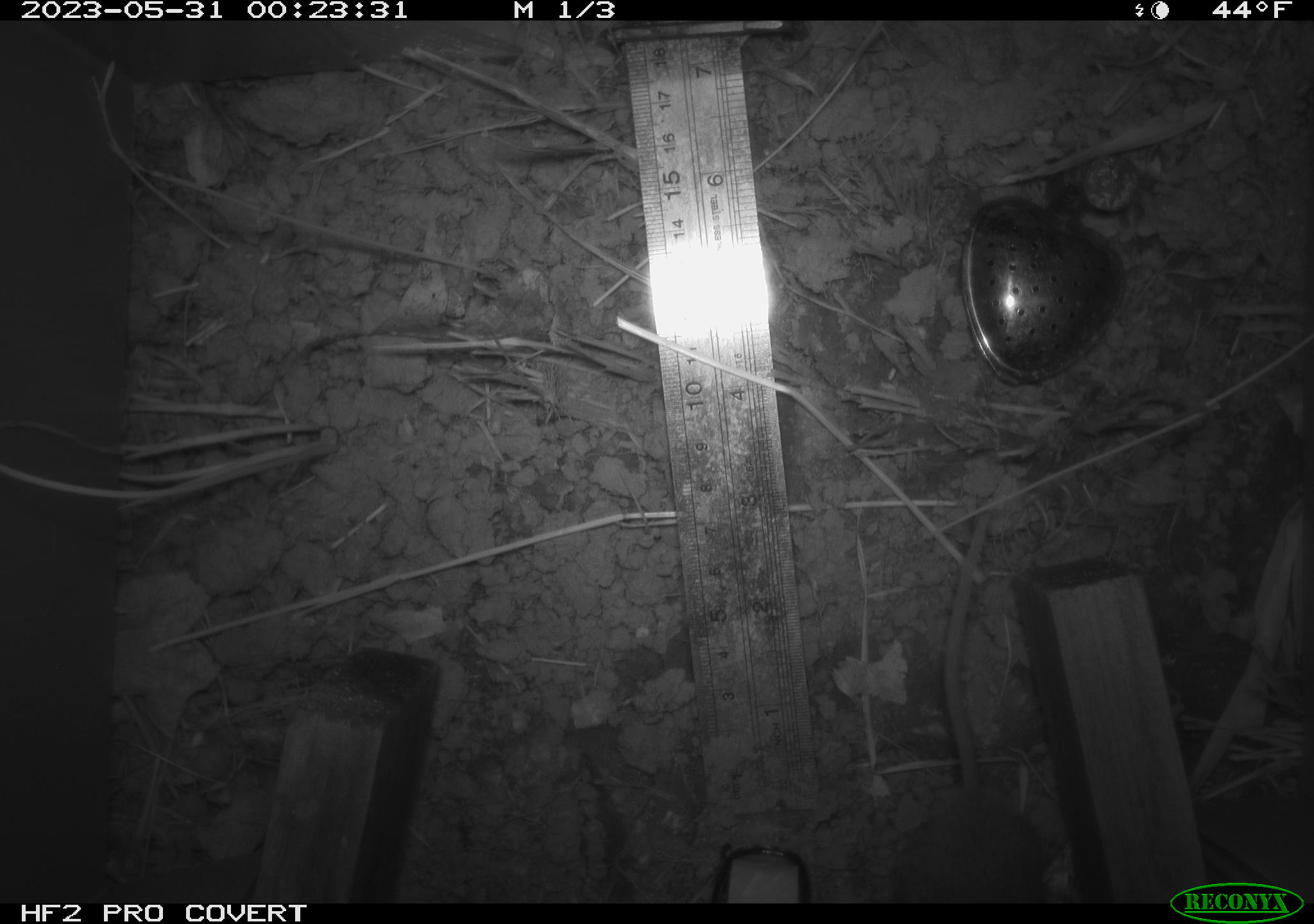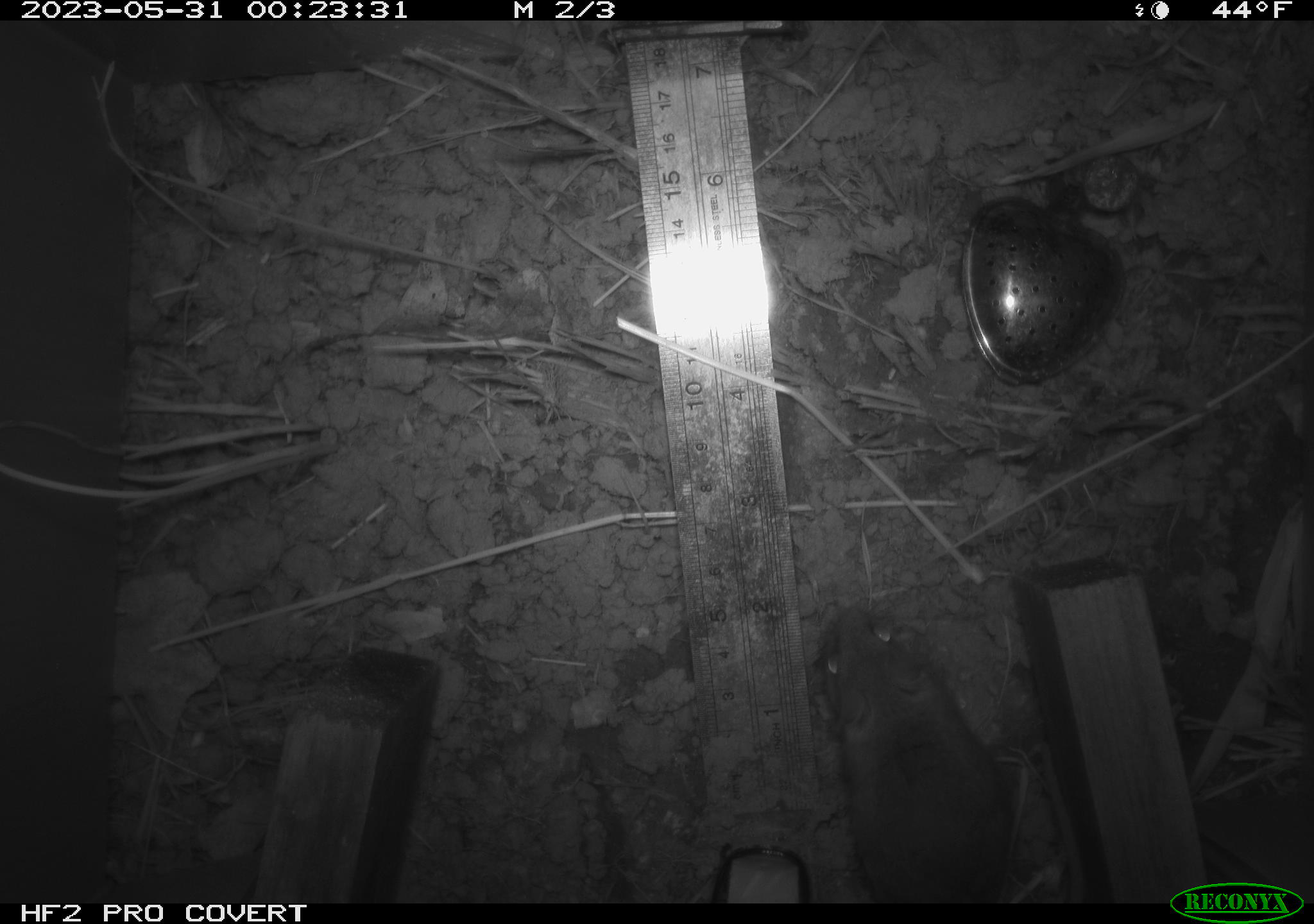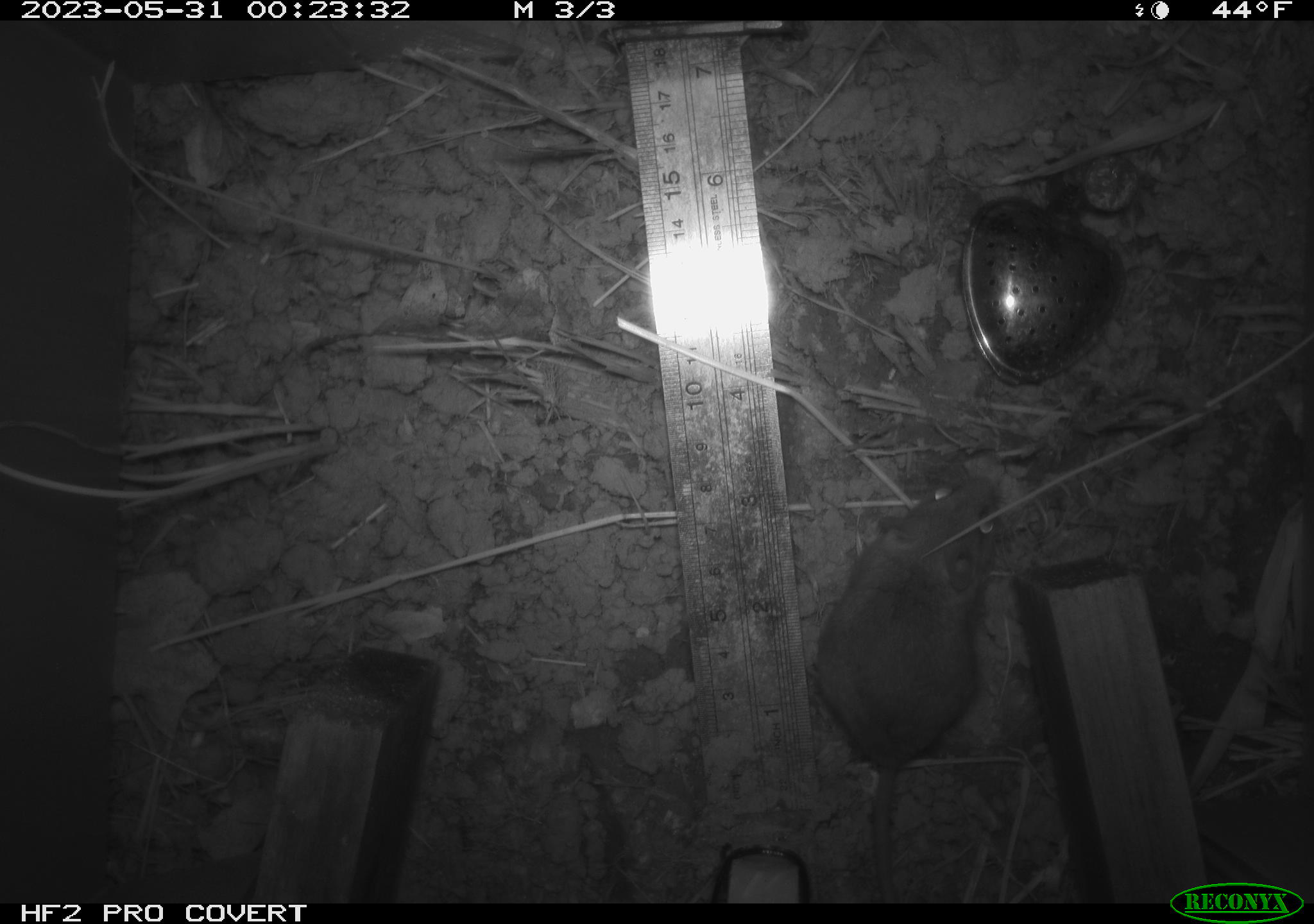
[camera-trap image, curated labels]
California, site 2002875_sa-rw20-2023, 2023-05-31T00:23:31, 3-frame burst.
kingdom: Animalia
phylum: Chordata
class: Mammalia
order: Rodentia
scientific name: Rodentia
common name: rodent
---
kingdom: Animalia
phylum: Chordata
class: Mammalia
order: Rodentia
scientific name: Rodentia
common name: mouse species